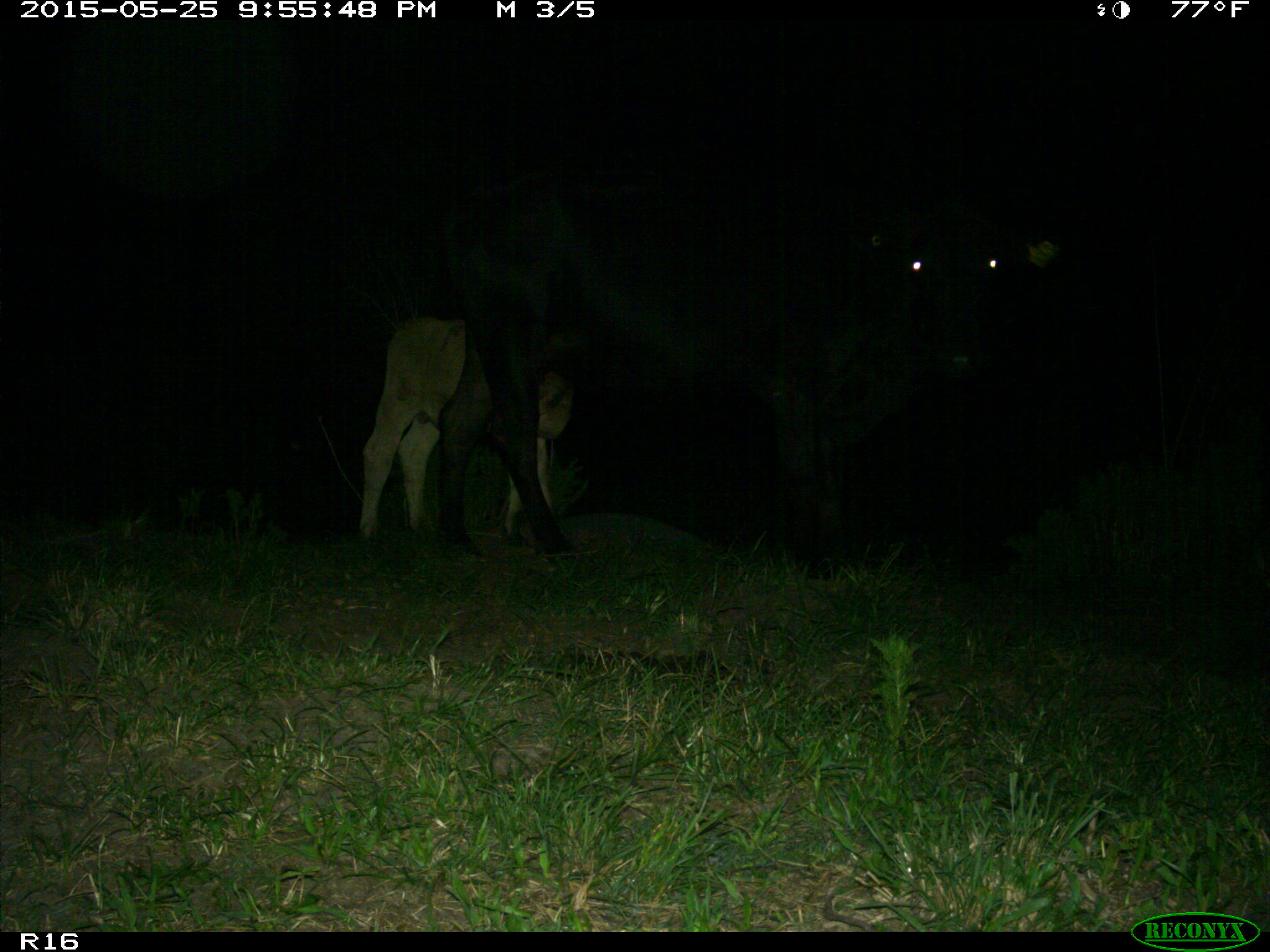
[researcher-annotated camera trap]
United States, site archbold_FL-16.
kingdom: Animalia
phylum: Chordata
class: Mammalia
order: Artiodactyla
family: Bovidae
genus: Bos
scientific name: Bos taurus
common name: domestic cow